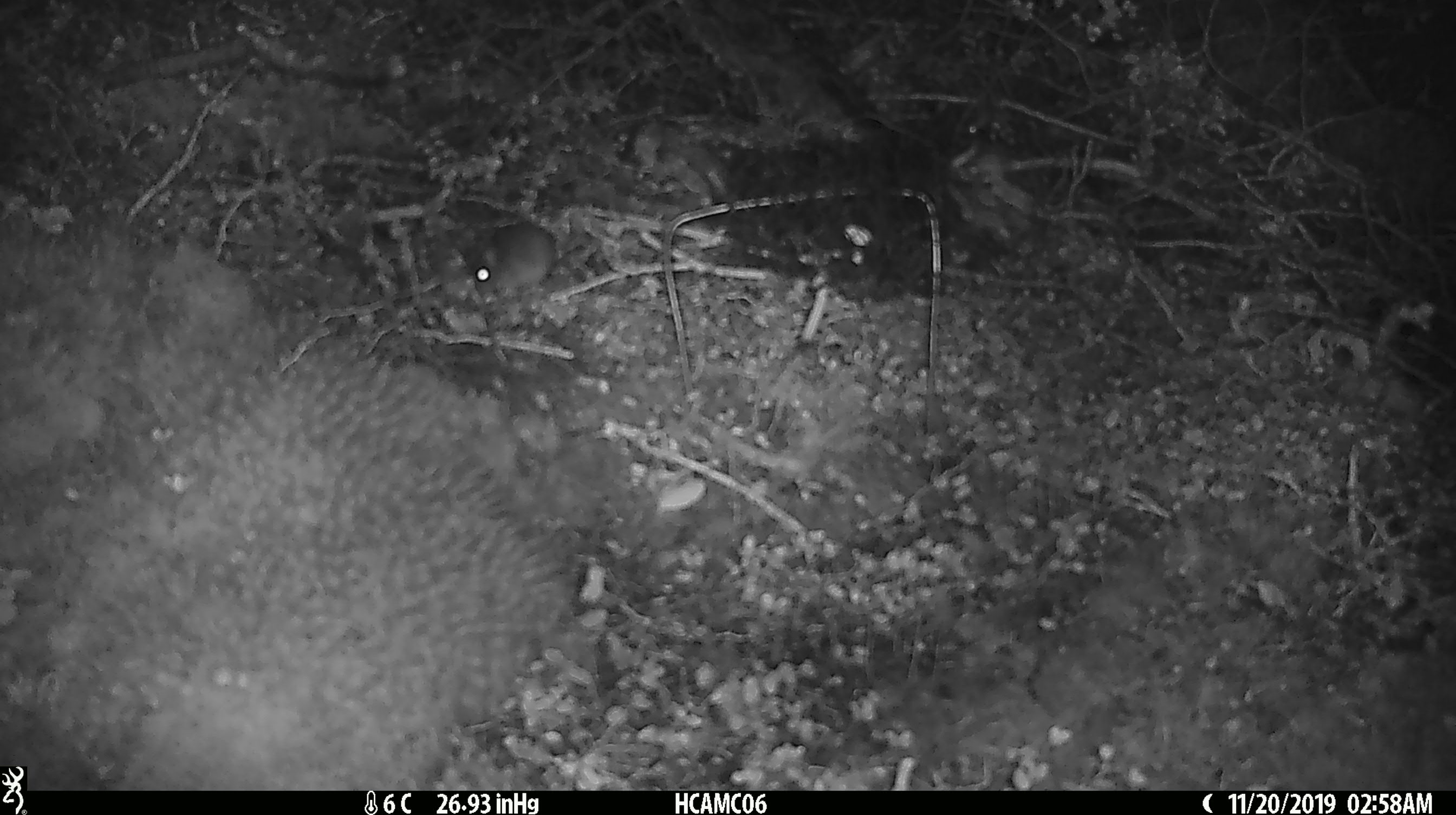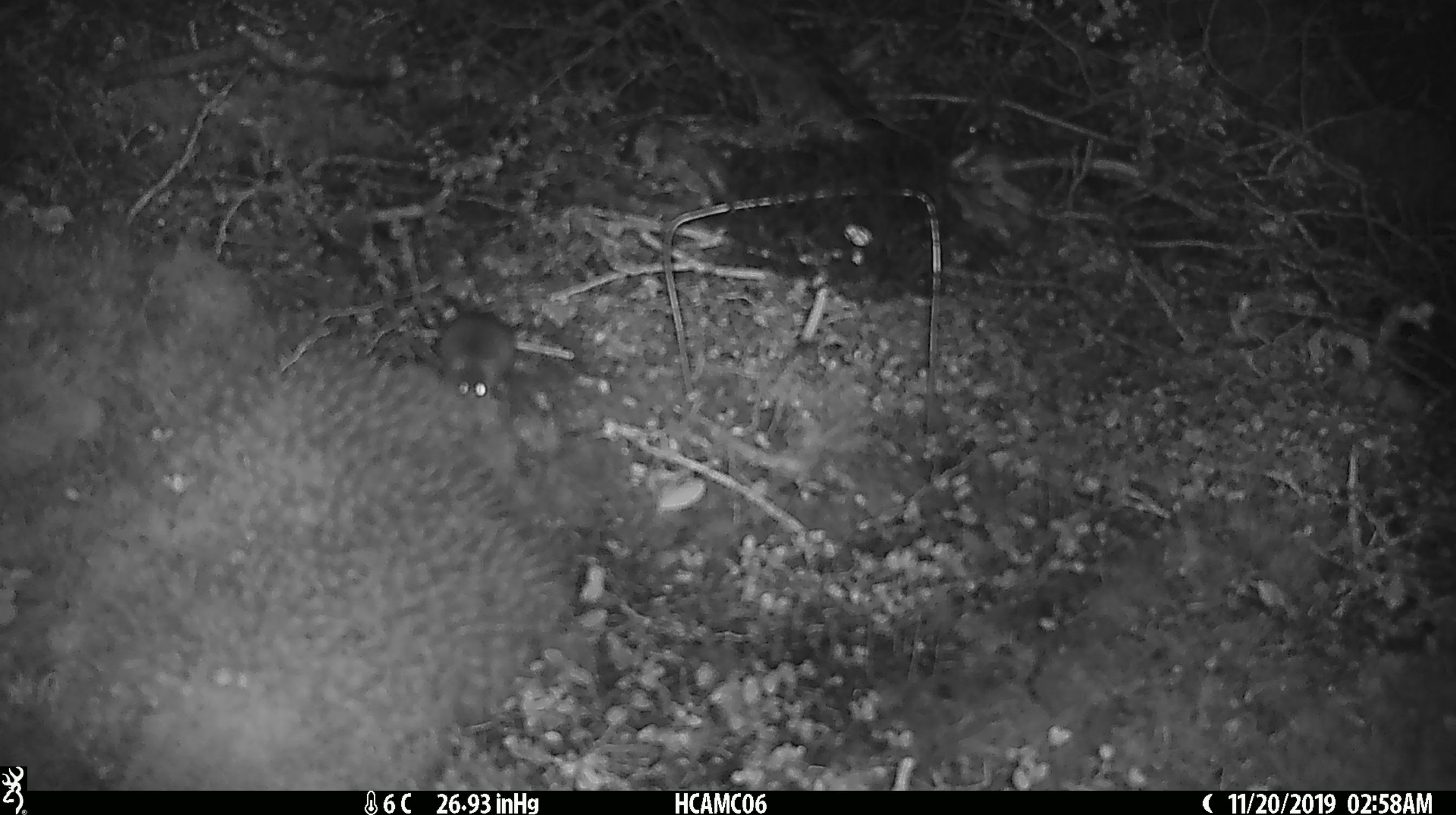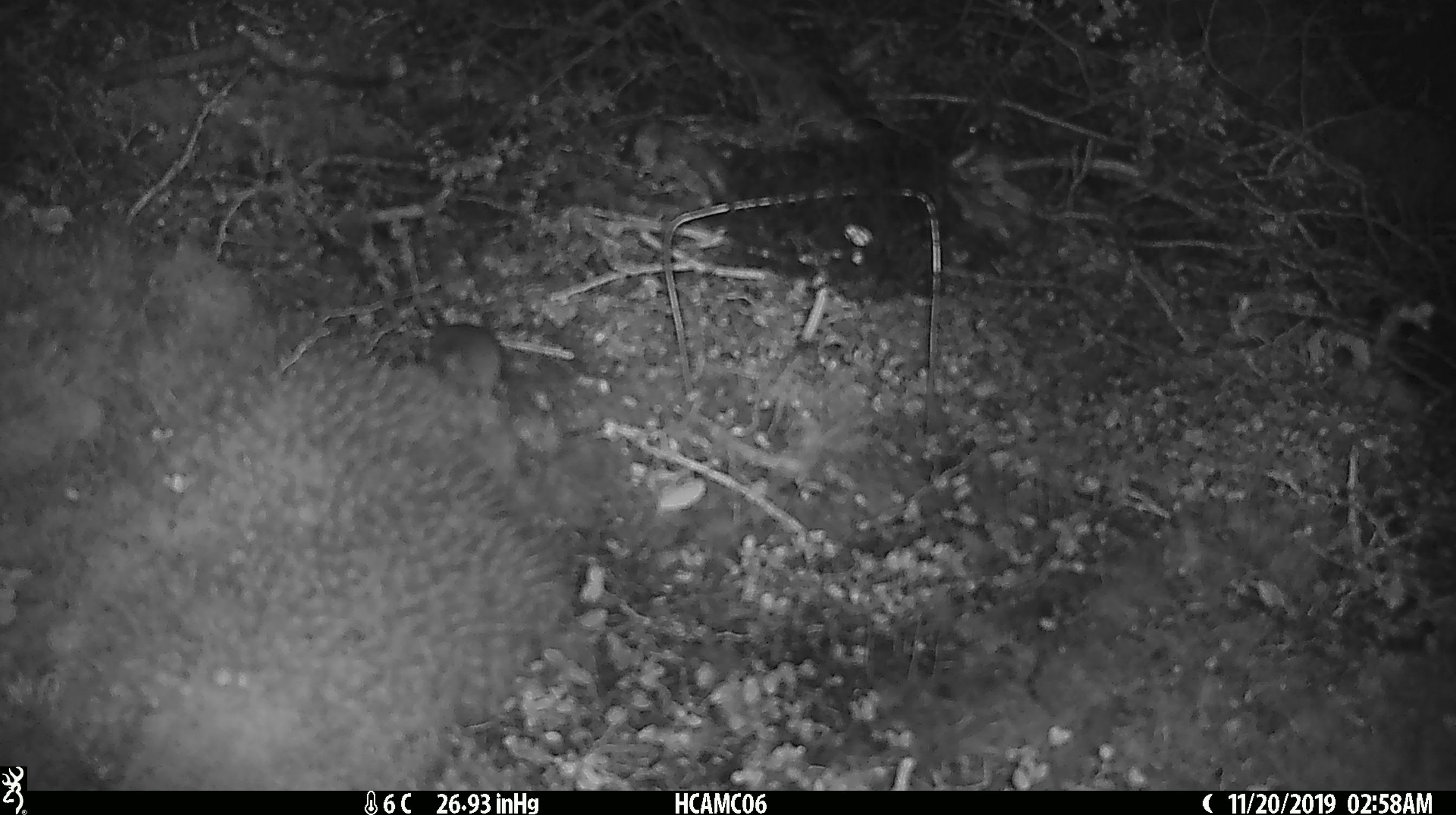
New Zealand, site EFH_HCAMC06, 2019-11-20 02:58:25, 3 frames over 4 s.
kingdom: Animalia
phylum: Chordata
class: Mammalia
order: Rodentia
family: Muridae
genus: Mus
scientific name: Mus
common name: mouse